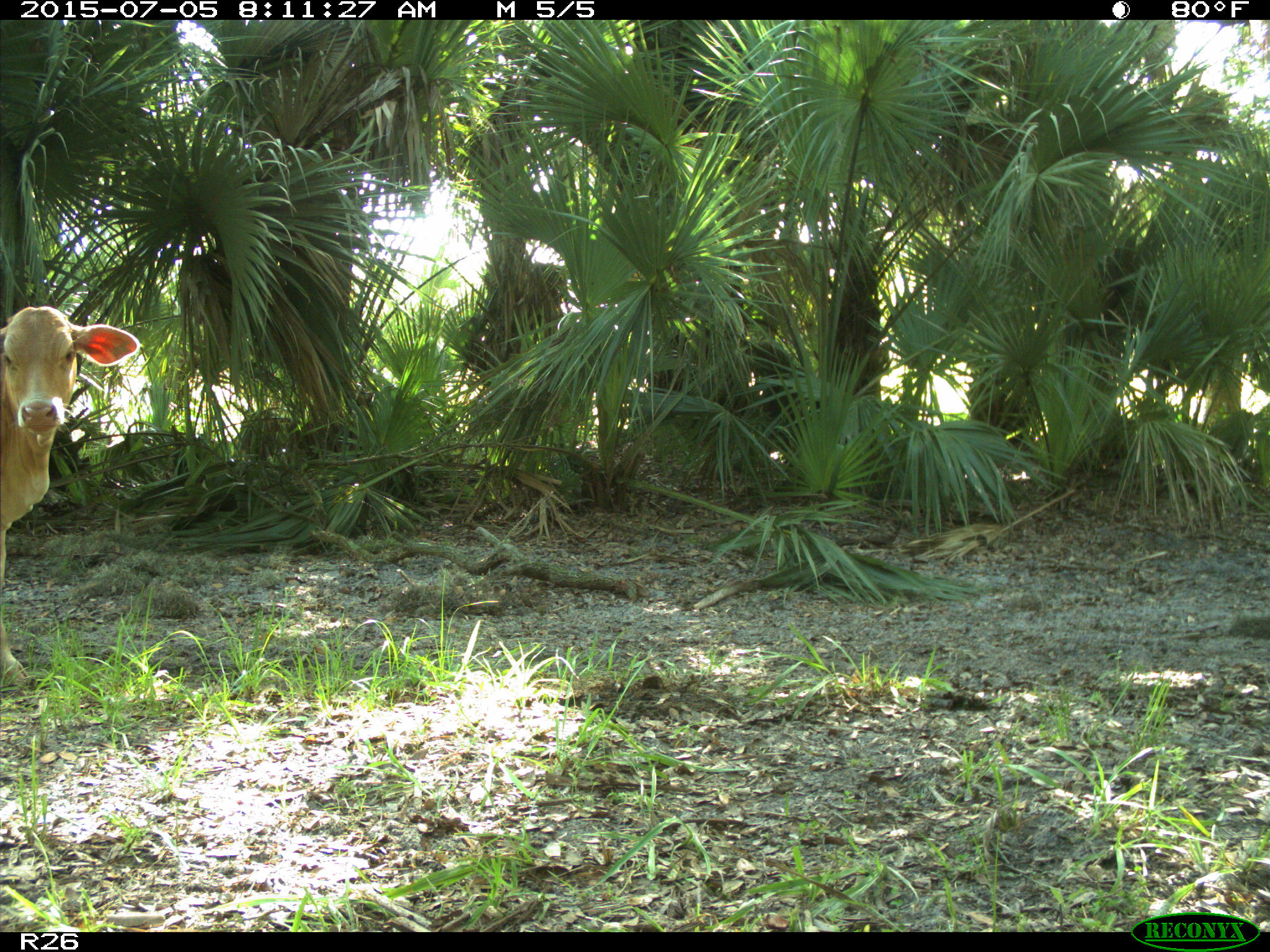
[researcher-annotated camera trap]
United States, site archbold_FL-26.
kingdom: Animalia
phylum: Chordata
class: Mammalia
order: Artiodactyla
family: Bovidae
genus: Bos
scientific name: Bos taurus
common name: domestic cow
Bos taurus (domestic cow).